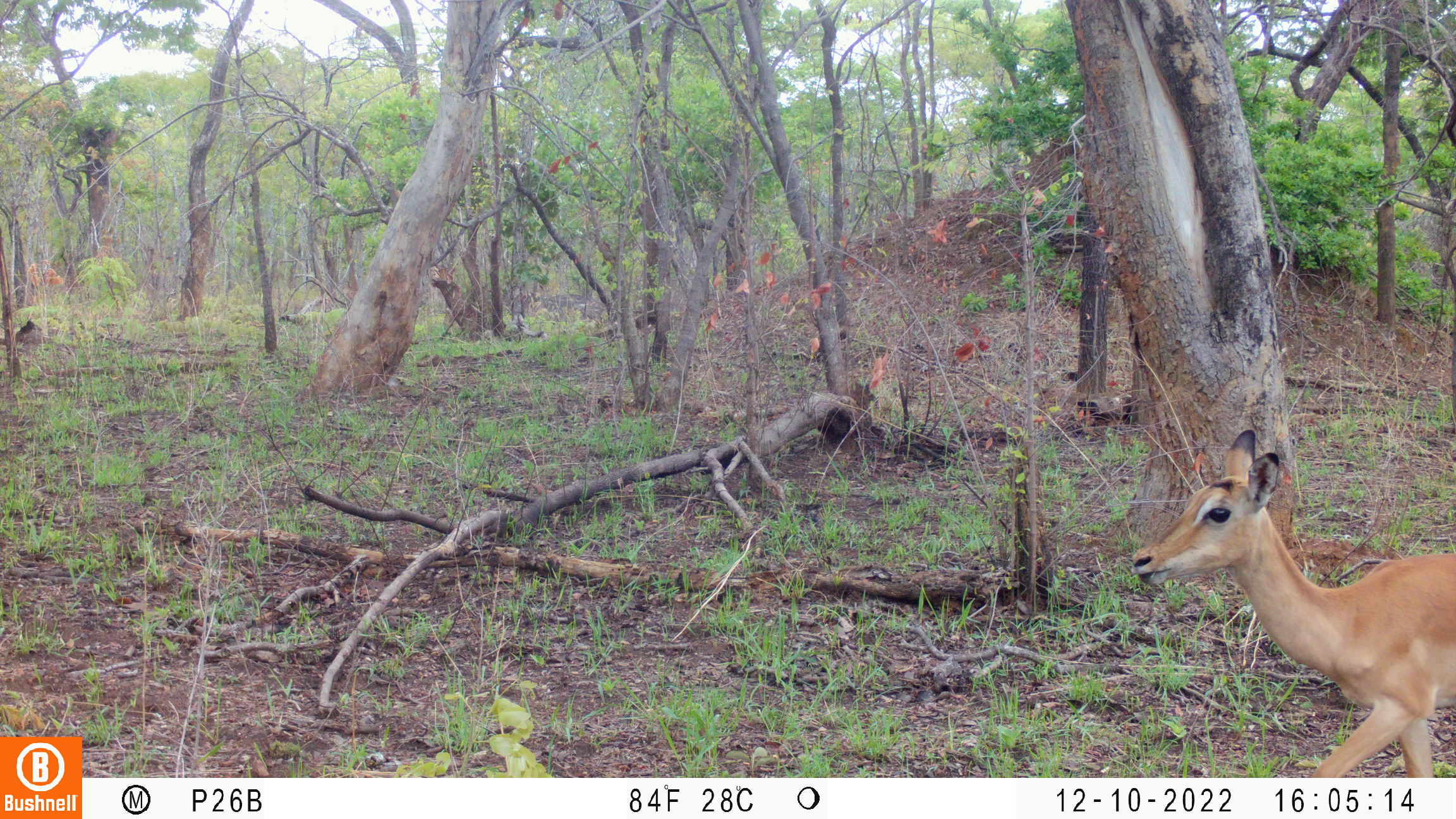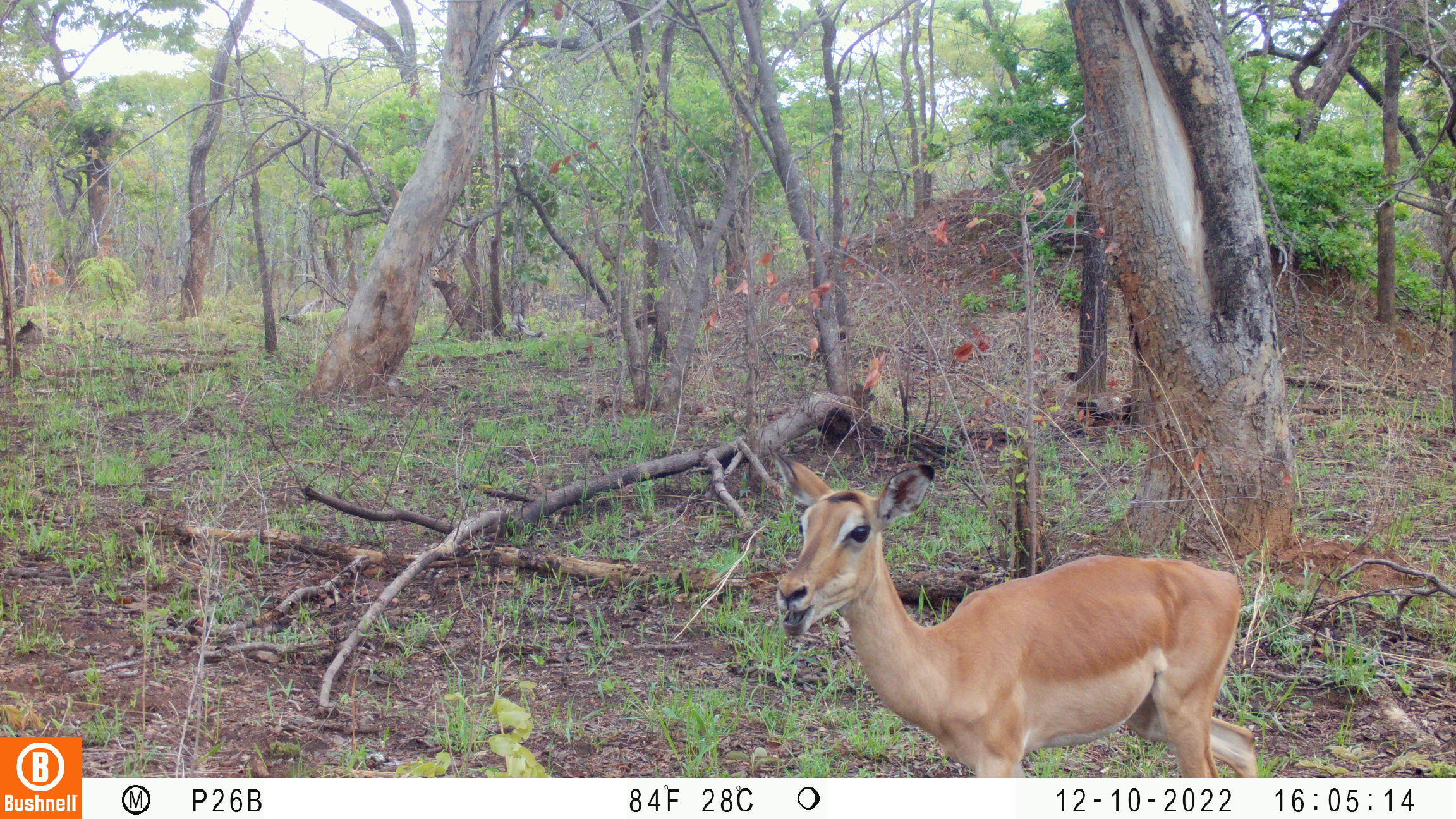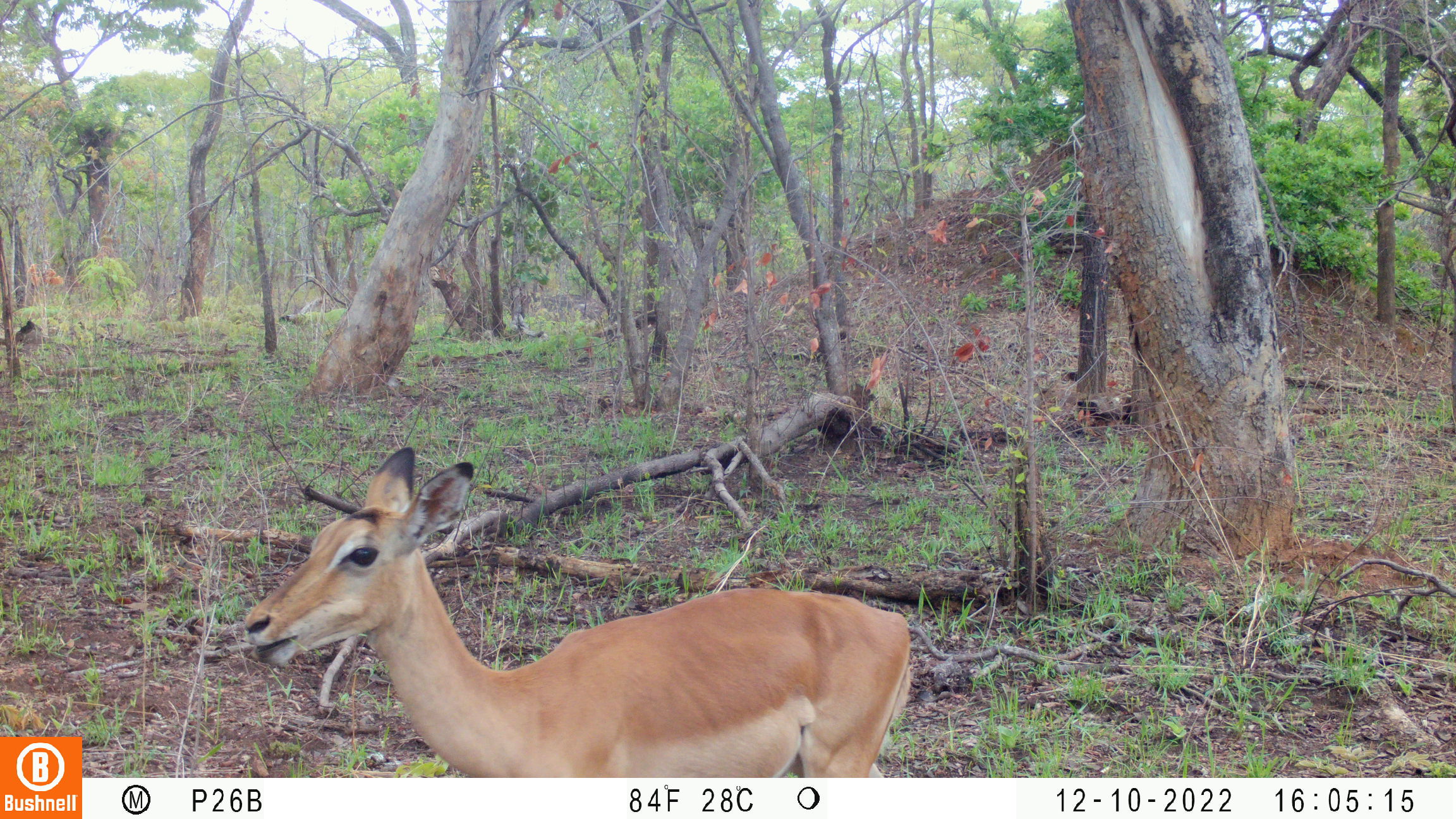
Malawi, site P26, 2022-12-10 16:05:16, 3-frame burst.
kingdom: Animalia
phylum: Chordata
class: Mammalia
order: Artiodactyla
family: Bovidae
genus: Aepyceros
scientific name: Aepyceros melampus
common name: impala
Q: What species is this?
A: Impala (Aepyceros melampus).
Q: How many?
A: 1.